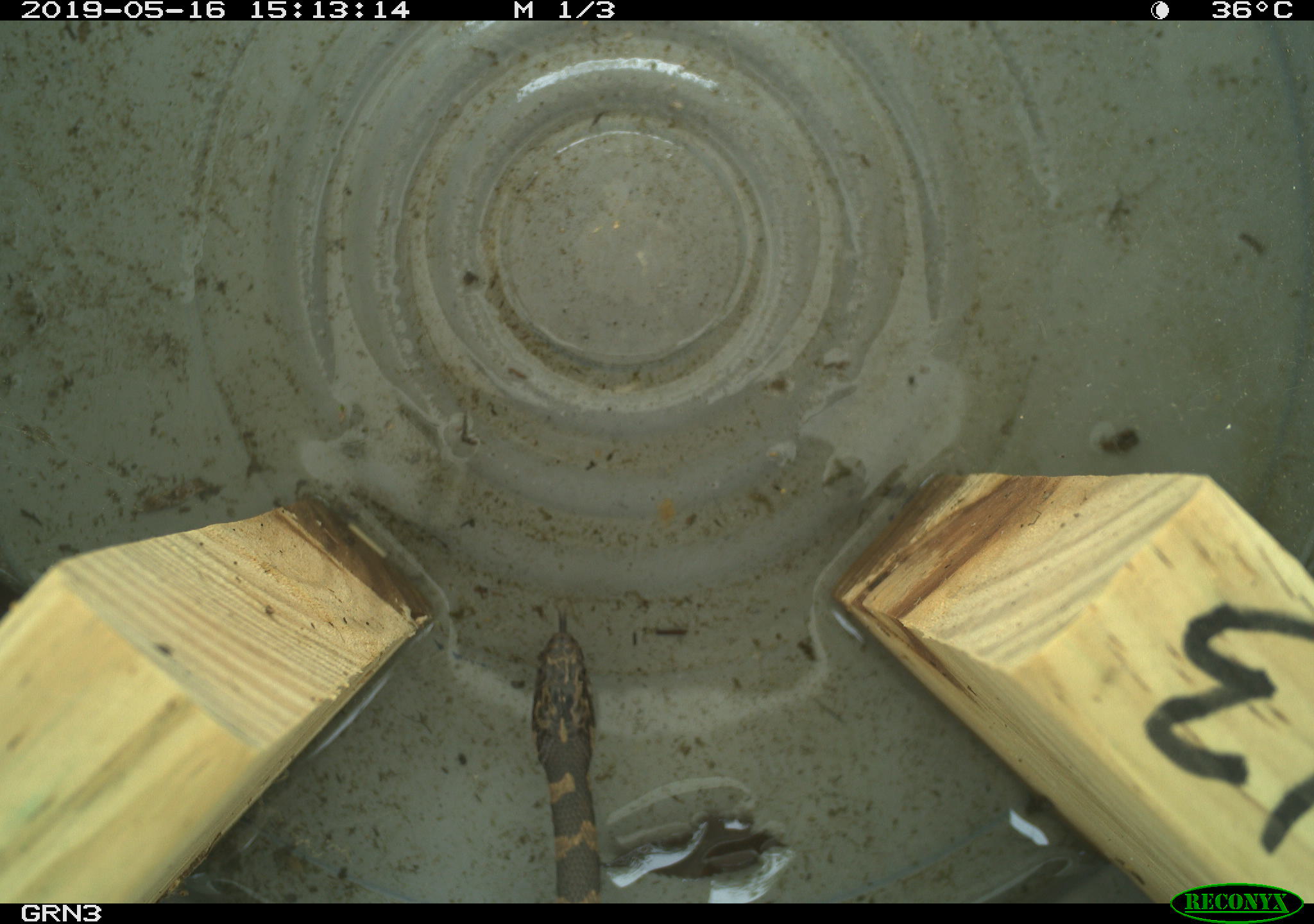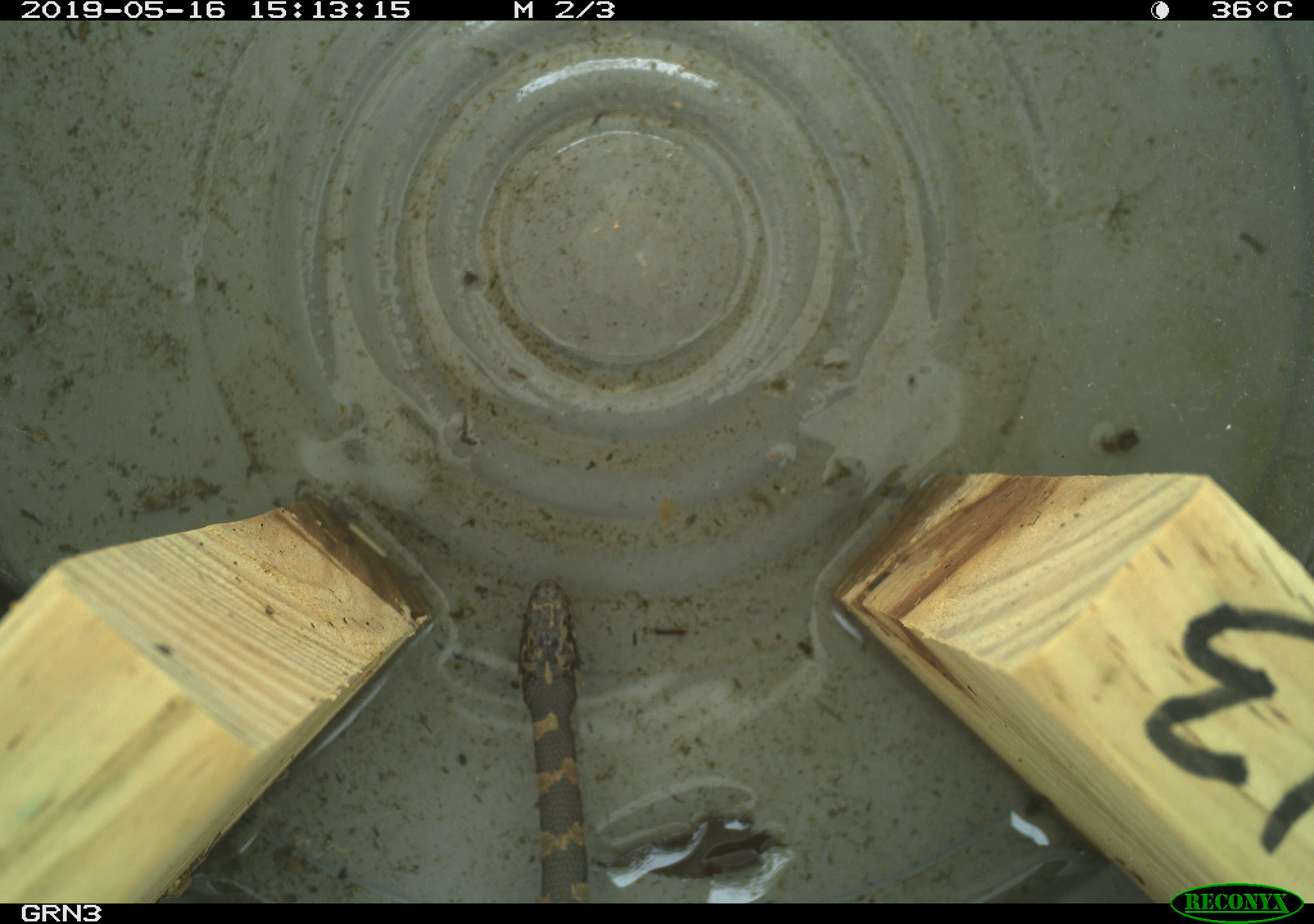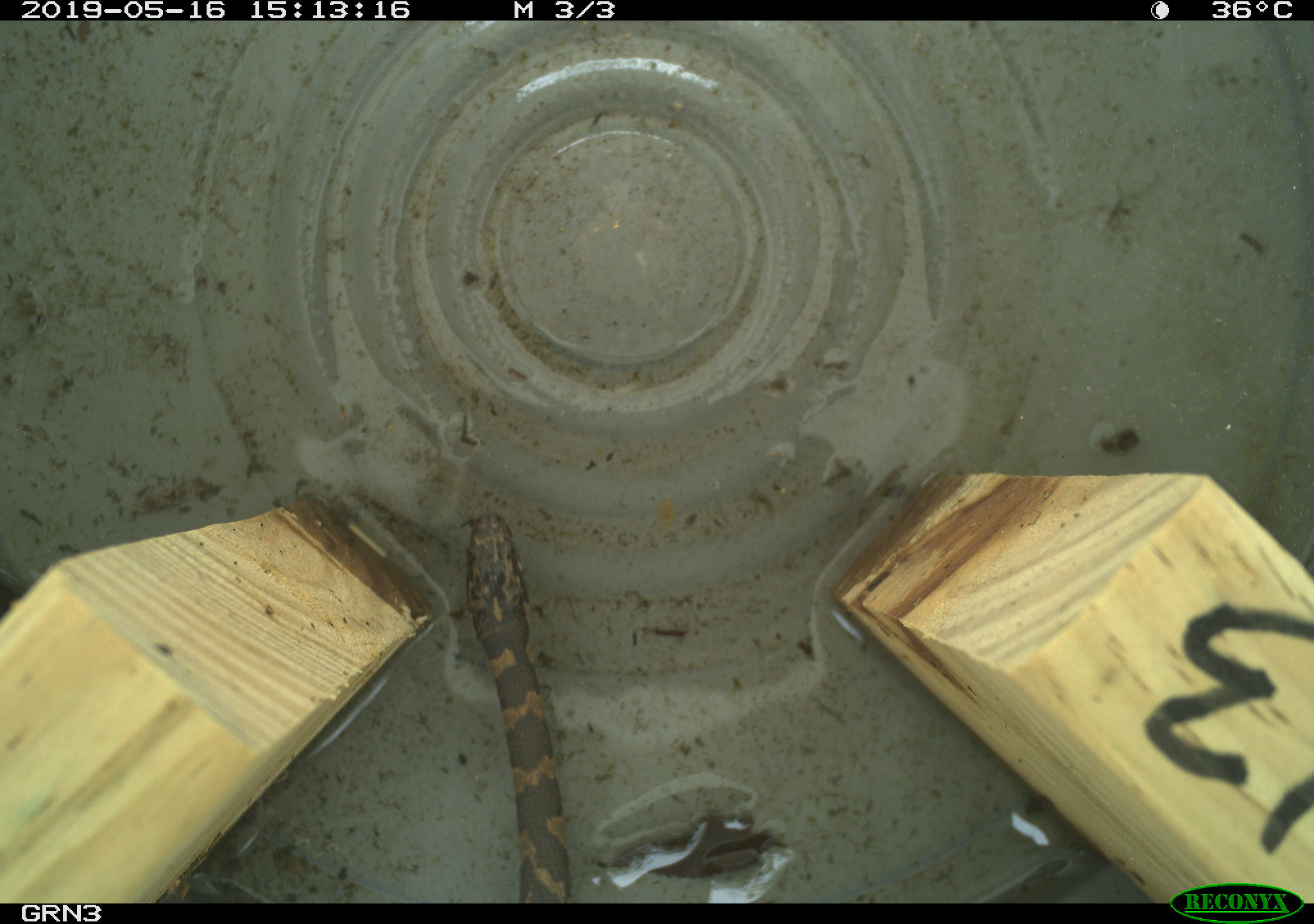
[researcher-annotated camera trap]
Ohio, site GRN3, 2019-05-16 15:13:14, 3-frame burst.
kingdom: Animalia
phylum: Chordata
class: Reptilia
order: Squamata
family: Colubridae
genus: Nerodia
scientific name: Nerodia sipedon sipedon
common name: northern watersnake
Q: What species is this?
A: Northern watersnake (Nerodia sipedon sipedon).